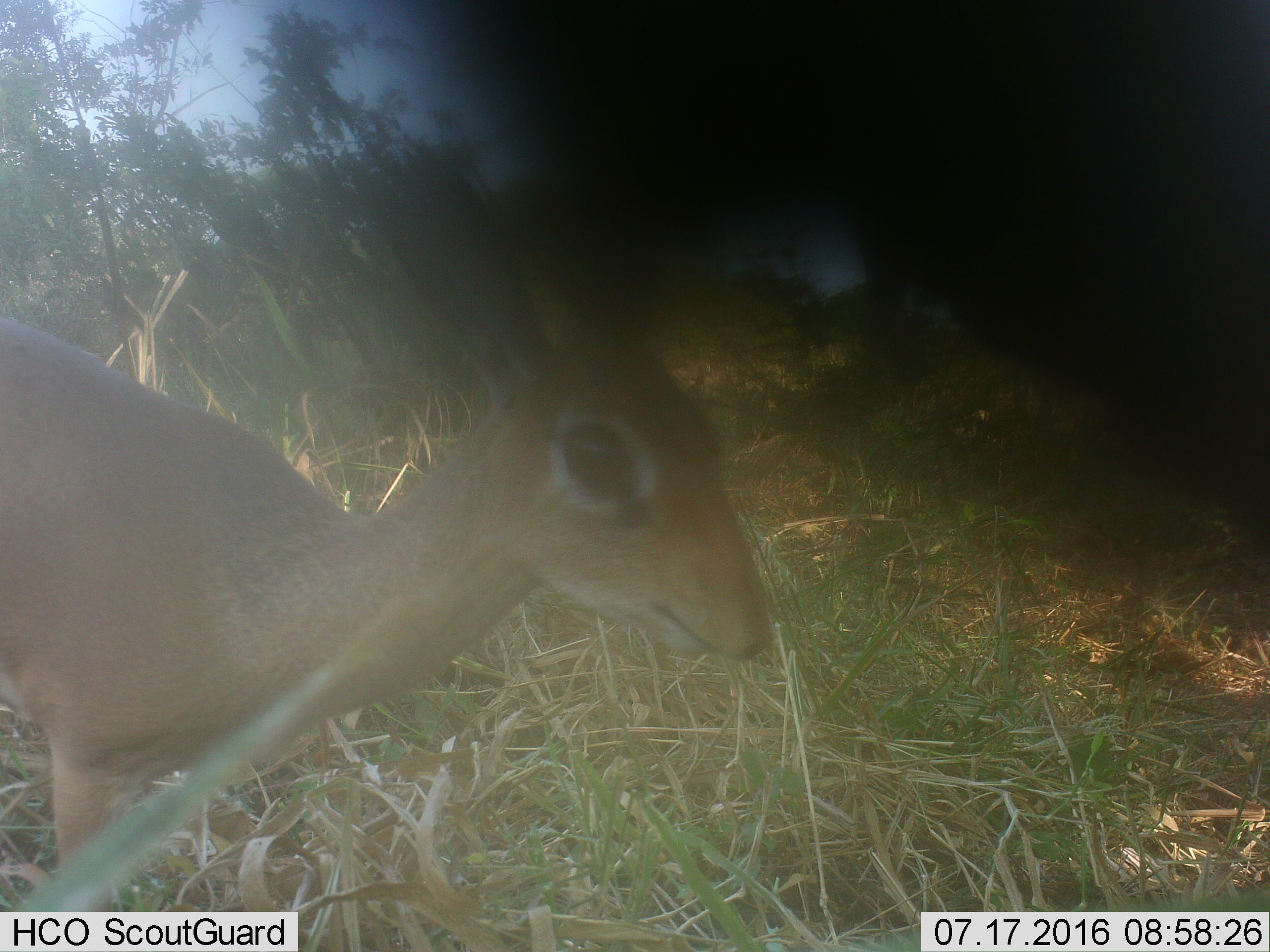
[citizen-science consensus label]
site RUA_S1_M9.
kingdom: Animalia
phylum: Chordata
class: Mammalia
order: Artiodactyla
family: Bovidae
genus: Madoqua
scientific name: Madoqua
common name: dik-dik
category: dikdik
Dikdik (dik-dik) (Madoqua), count 1. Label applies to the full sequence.